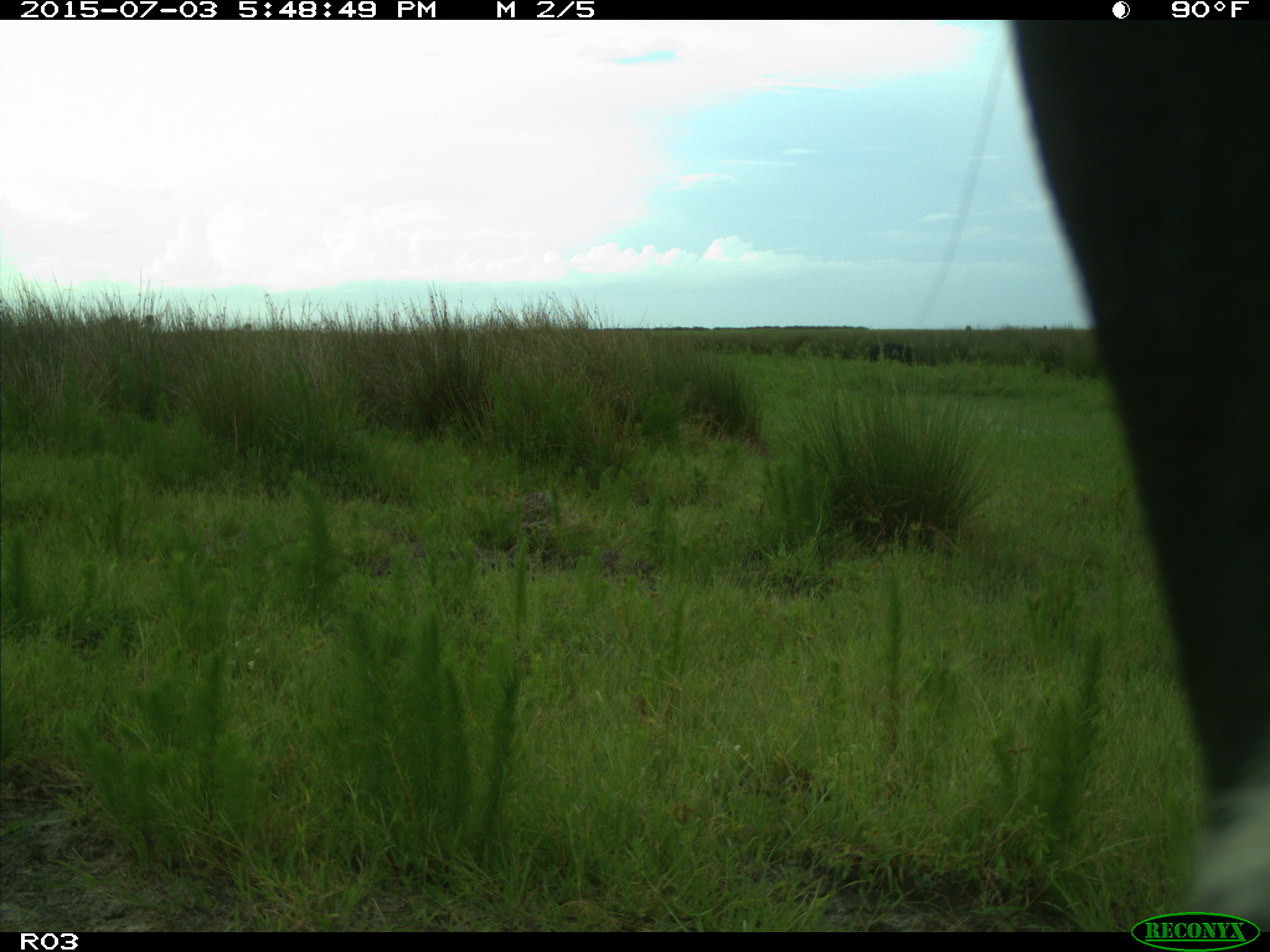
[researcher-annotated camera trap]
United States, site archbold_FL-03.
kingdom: Animalia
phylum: Chordata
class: Mammalia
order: Artiodactyla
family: Bovidae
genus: Bos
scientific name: Bos taurus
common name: domestic cow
Bos taurus (domestic cow).